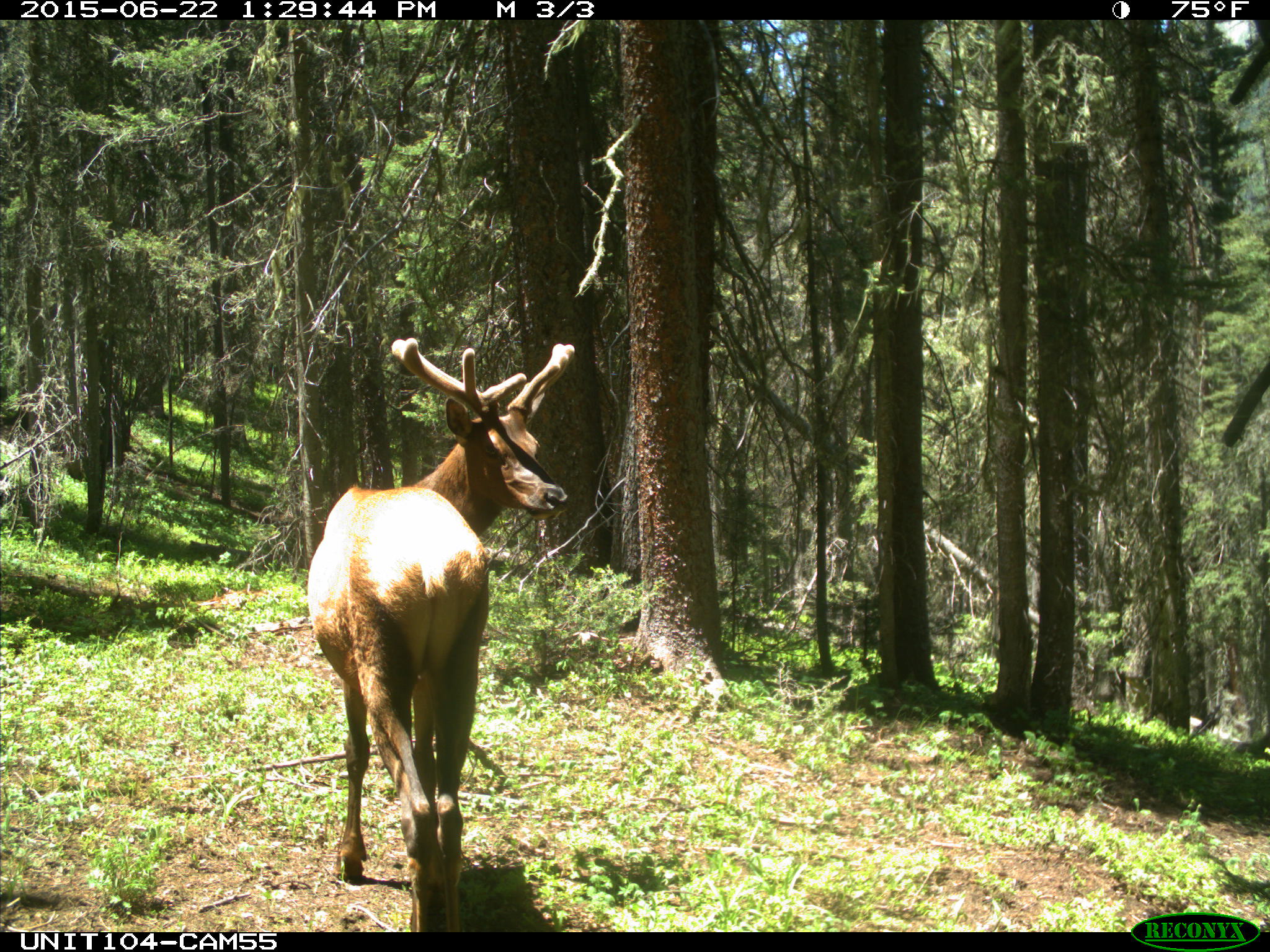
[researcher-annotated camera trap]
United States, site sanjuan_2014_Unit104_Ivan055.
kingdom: Animalia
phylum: Chordata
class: Mammalia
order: Artiodactyla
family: Cervidae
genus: Cervus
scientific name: Cervus elaphus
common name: red deer